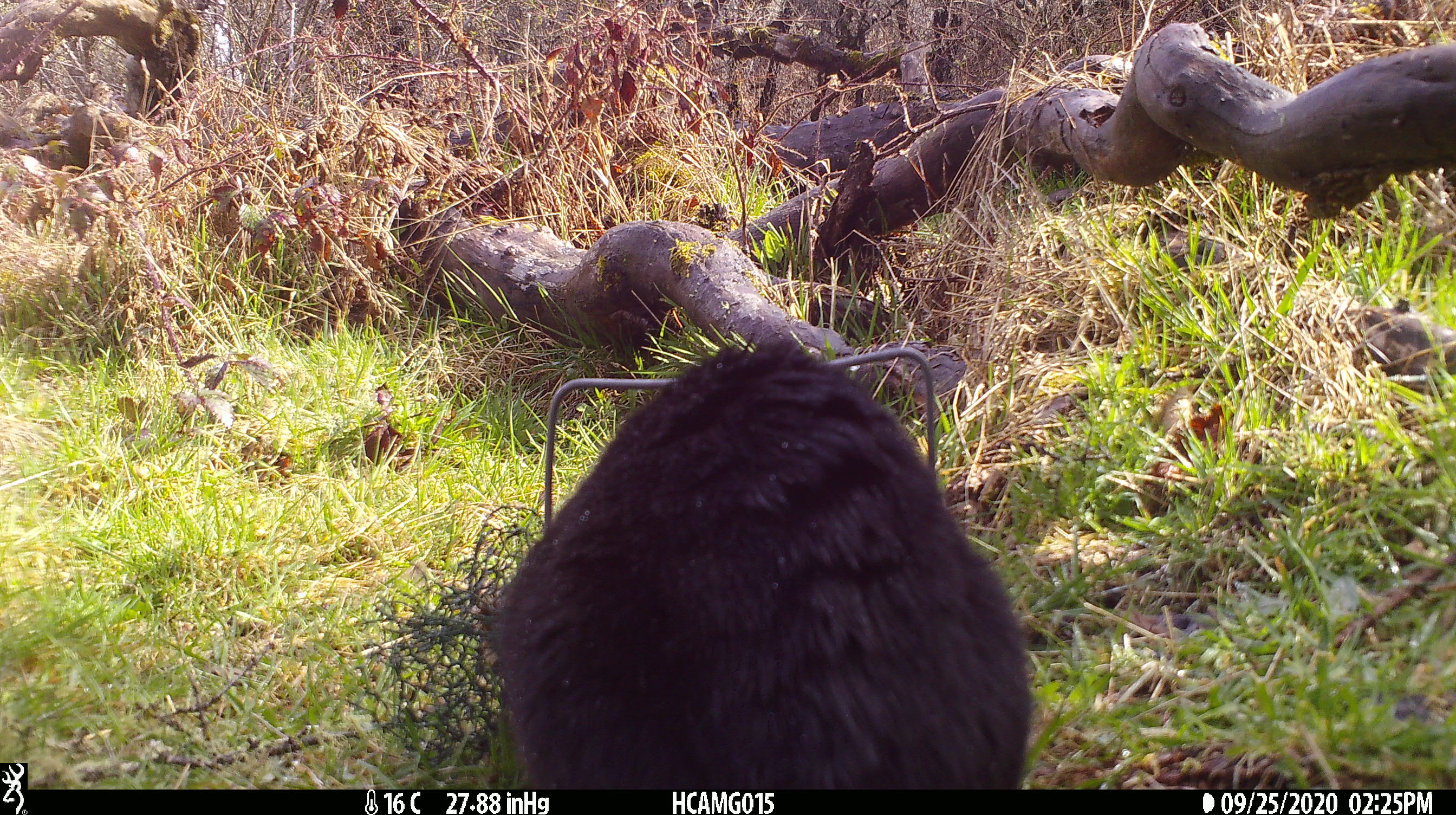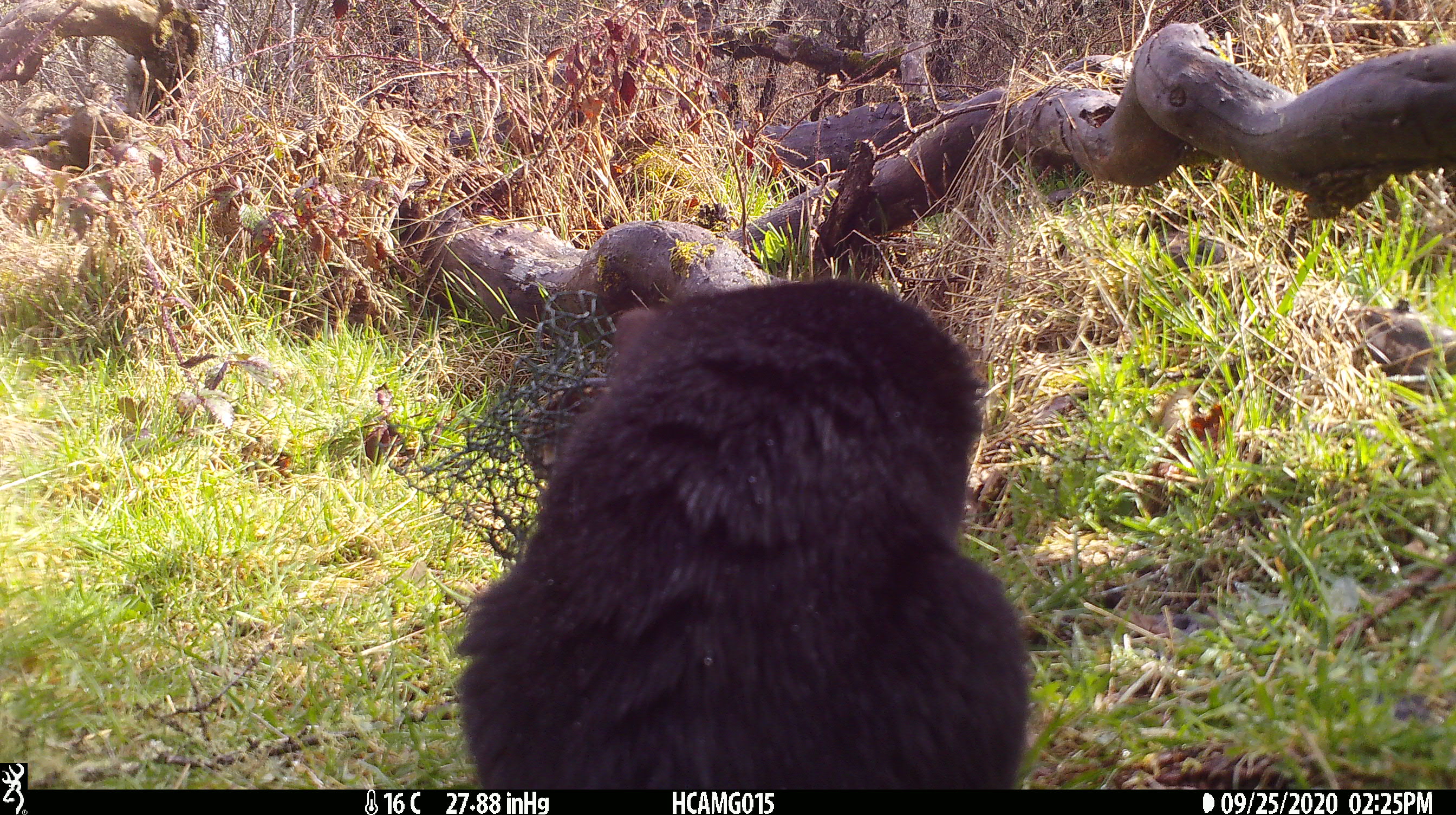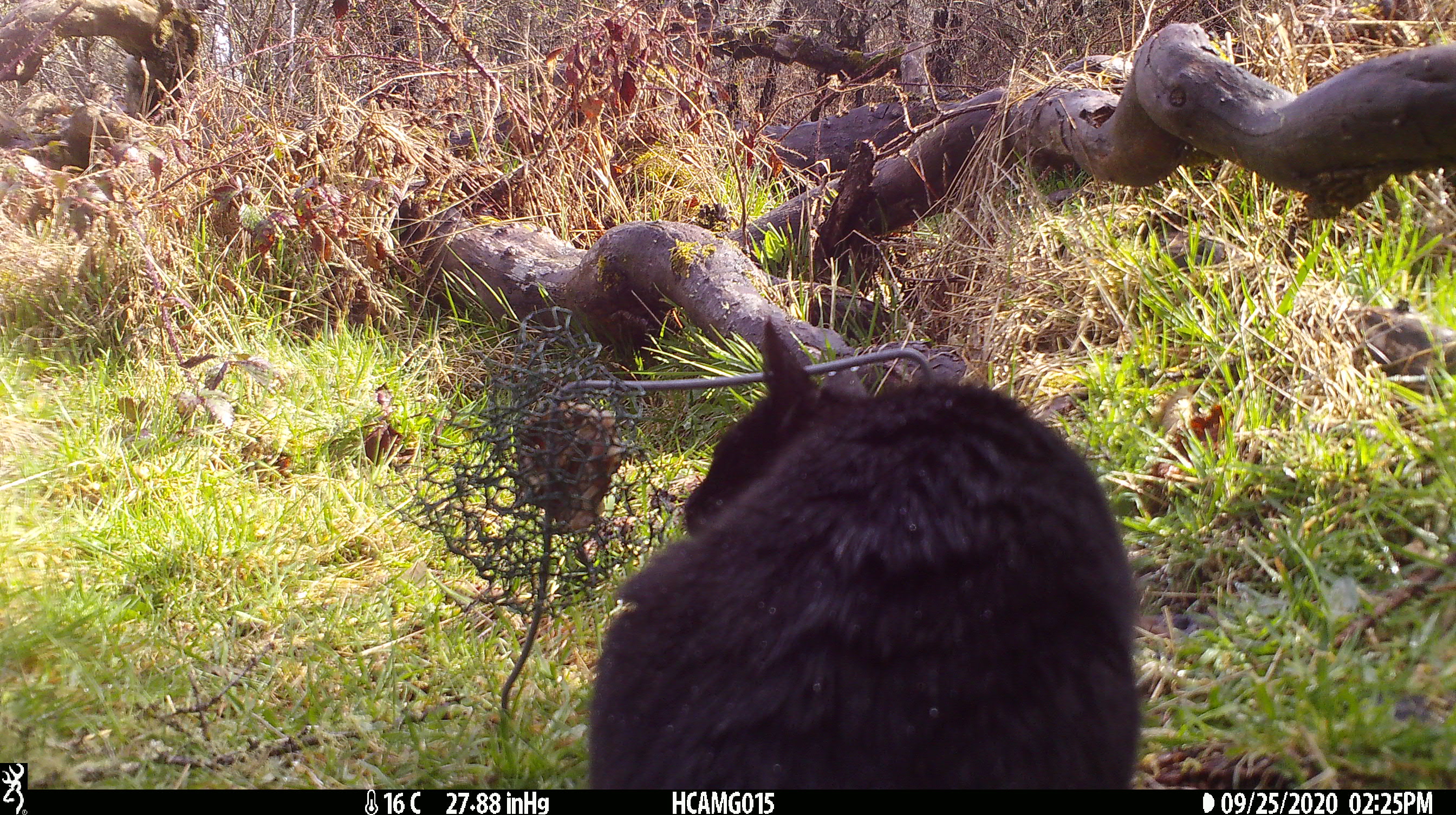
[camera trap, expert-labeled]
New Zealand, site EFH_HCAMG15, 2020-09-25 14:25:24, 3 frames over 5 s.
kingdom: Animalia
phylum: Chordata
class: Mammalia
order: Carnivora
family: Felidae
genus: Felis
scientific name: Felis catus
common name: domestic cat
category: cat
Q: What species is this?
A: Cat (domestic cat) (Felis catus).